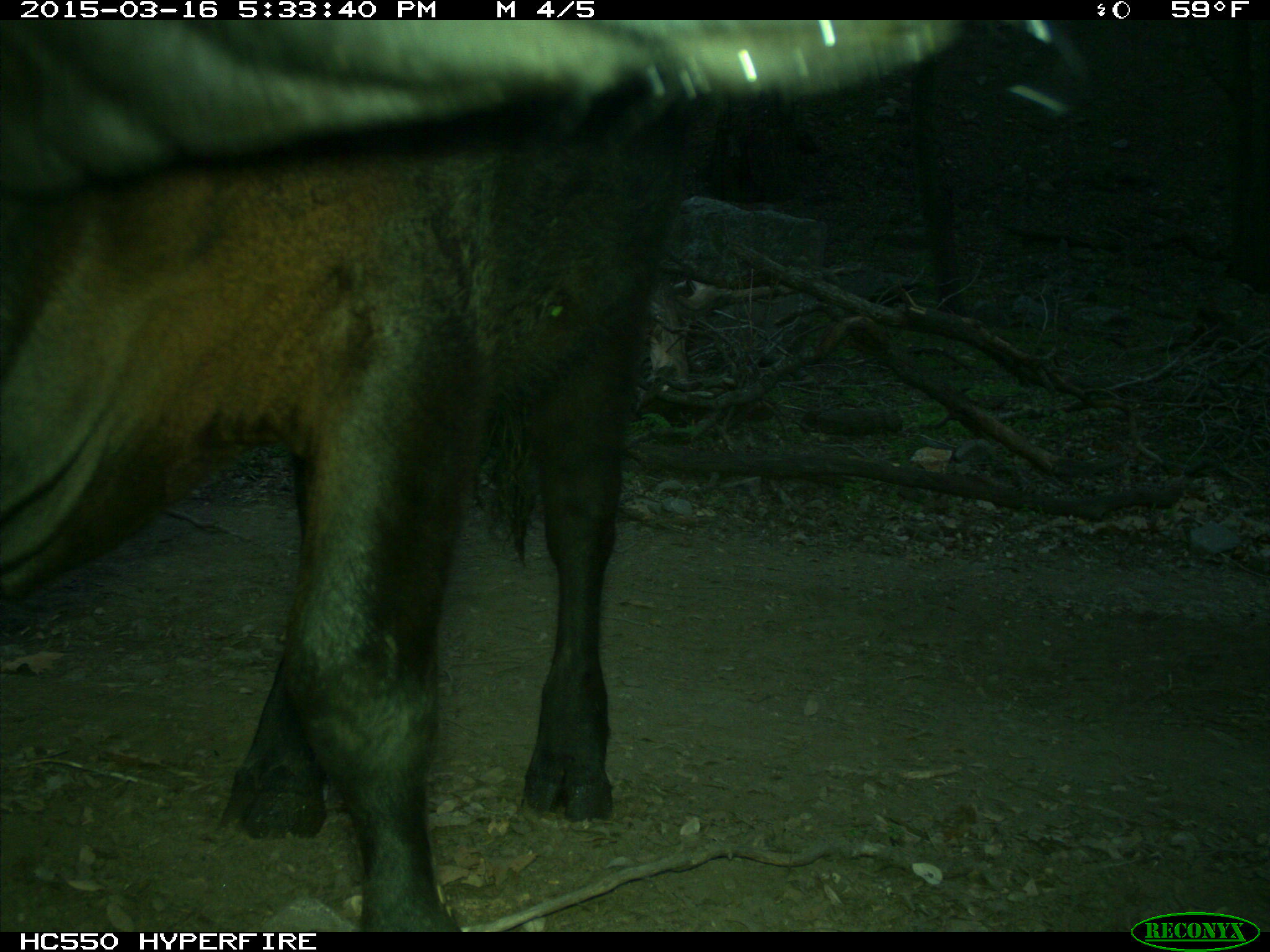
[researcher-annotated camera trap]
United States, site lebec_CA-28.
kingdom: Animalia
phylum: Chordata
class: Mammalia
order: Artiodactyla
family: Bovidae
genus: Bos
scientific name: Bos taurus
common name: domestic cow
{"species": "Bos taurus (domestic cow)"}